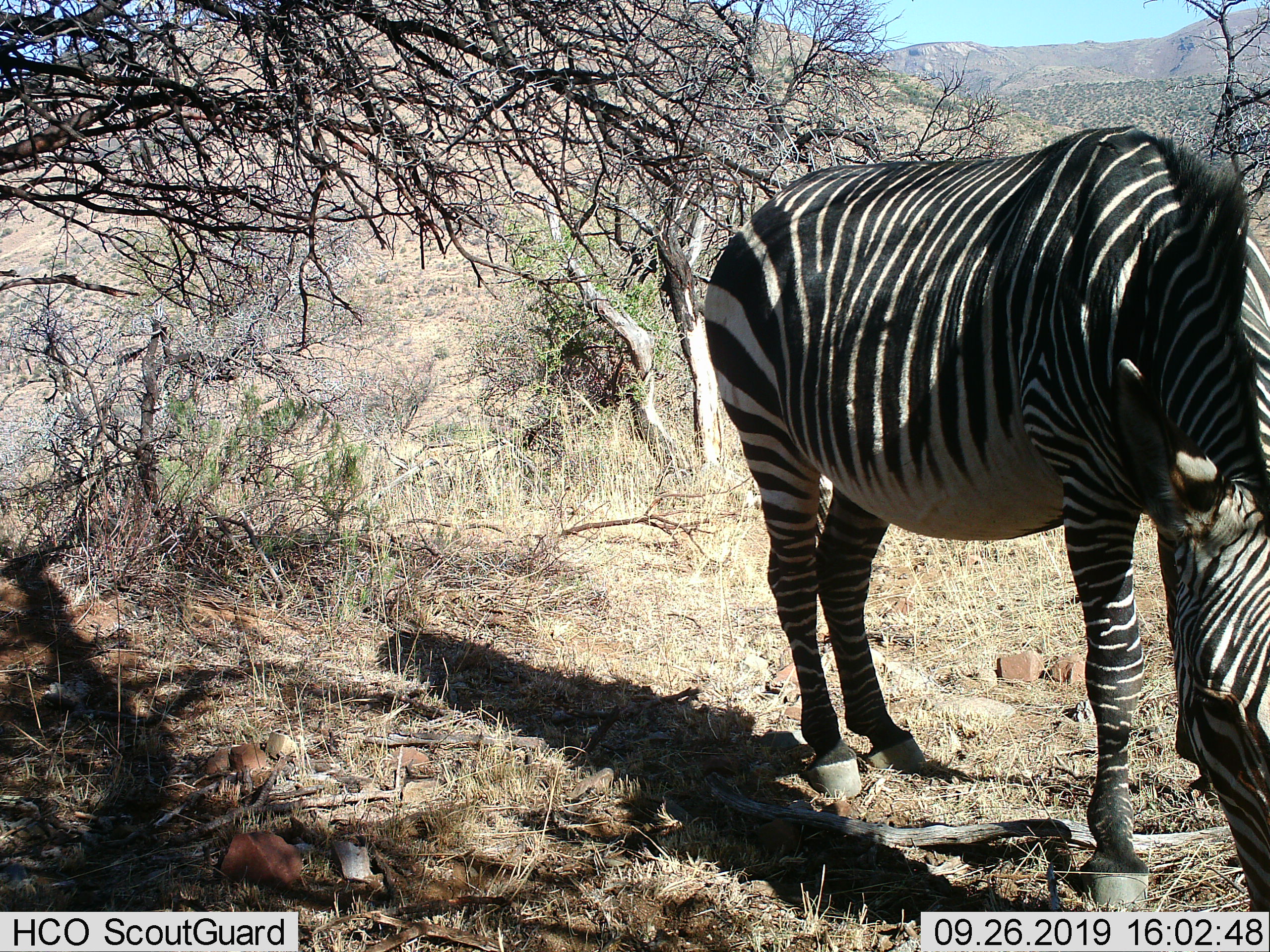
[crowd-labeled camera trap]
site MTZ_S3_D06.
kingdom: Animalia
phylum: Chordata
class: Mammalia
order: Perissodactyla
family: Equidae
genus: Equus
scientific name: Equus zebra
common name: mountain zebra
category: zebramountain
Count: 1.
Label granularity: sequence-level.